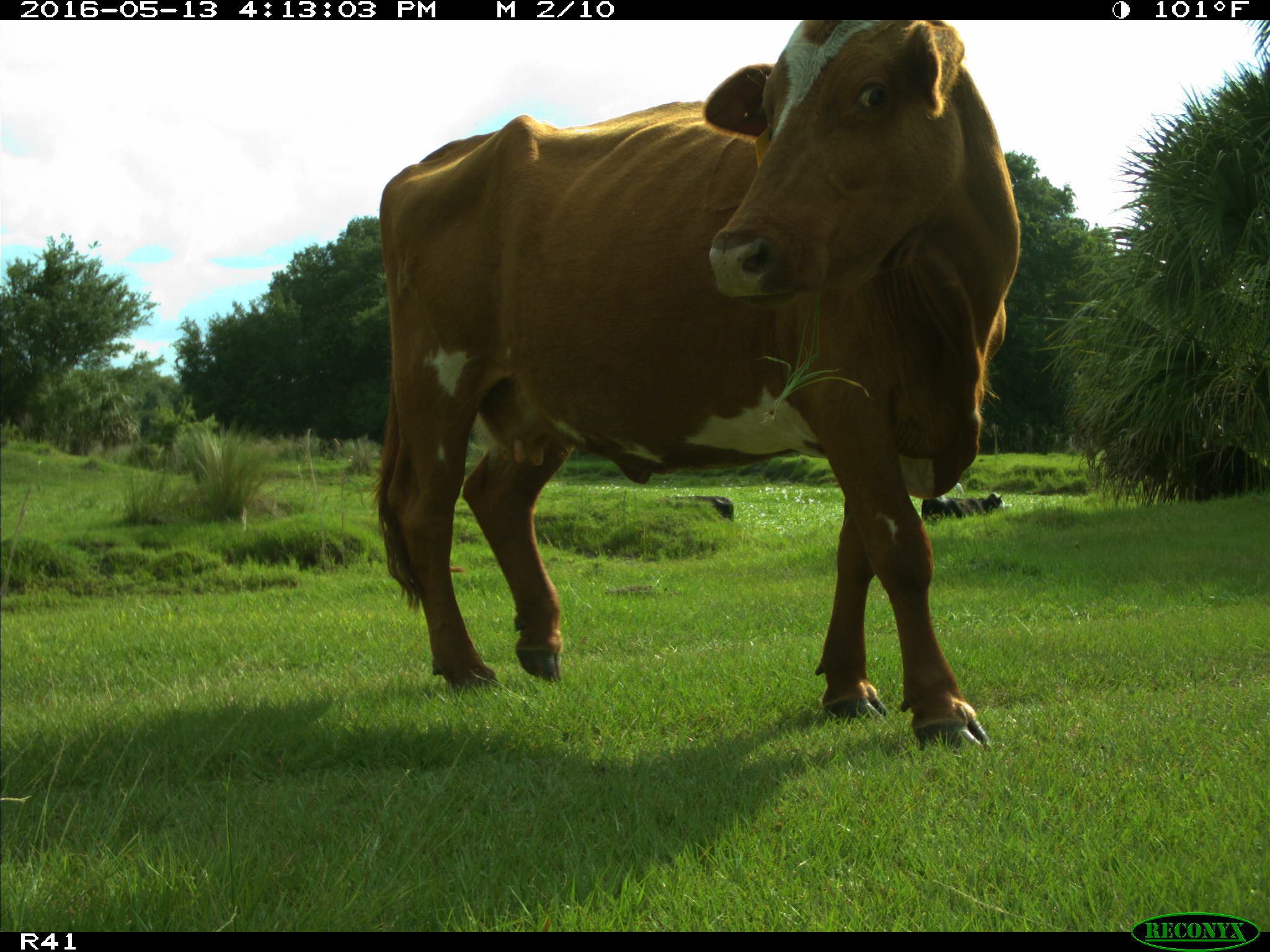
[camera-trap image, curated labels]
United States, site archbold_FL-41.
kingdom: Animalia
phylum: Chordata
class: Mammalia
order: Artiodactyla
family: Bovidae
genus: Bos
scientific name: Bos taurus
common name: domestic cow